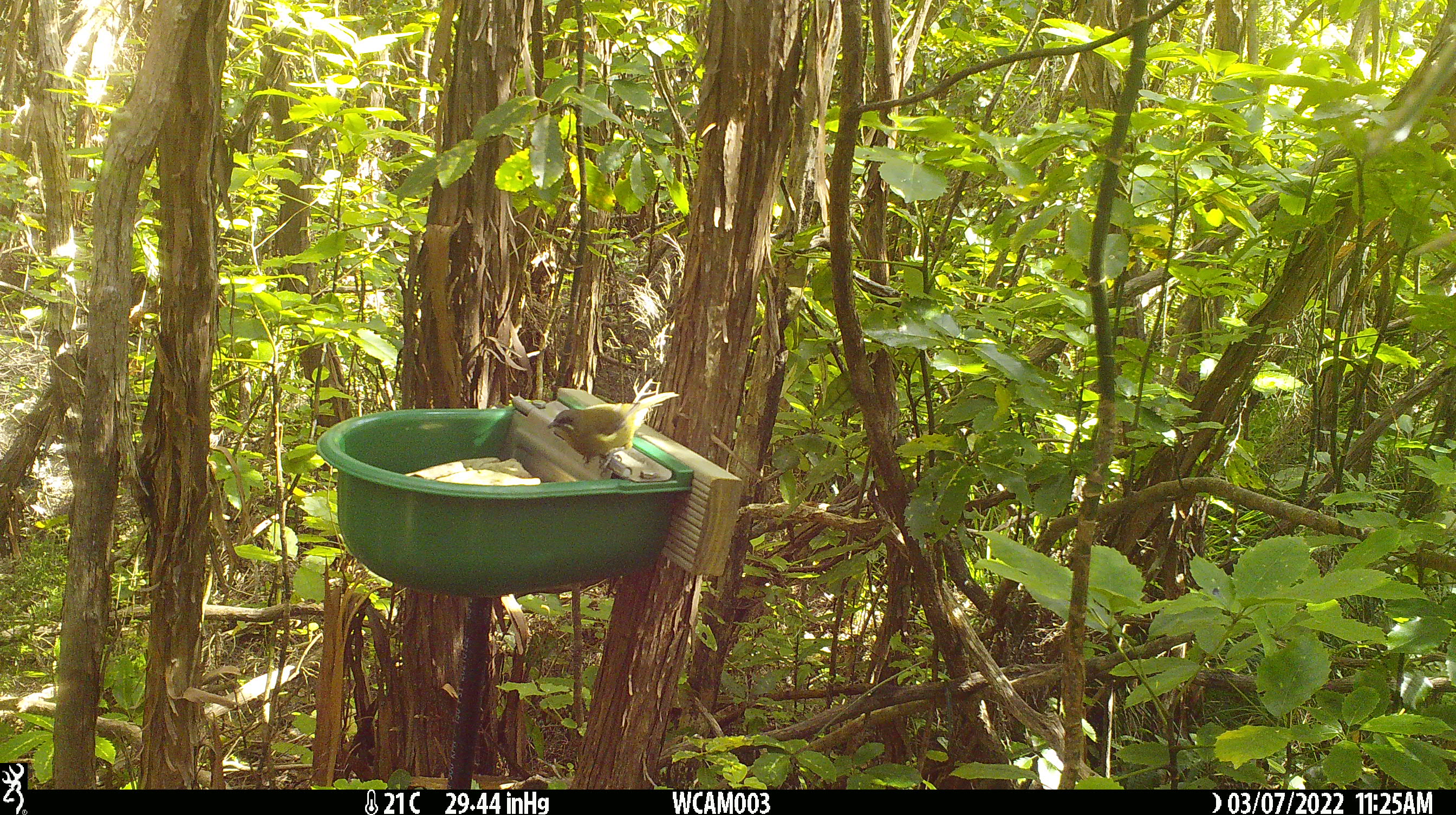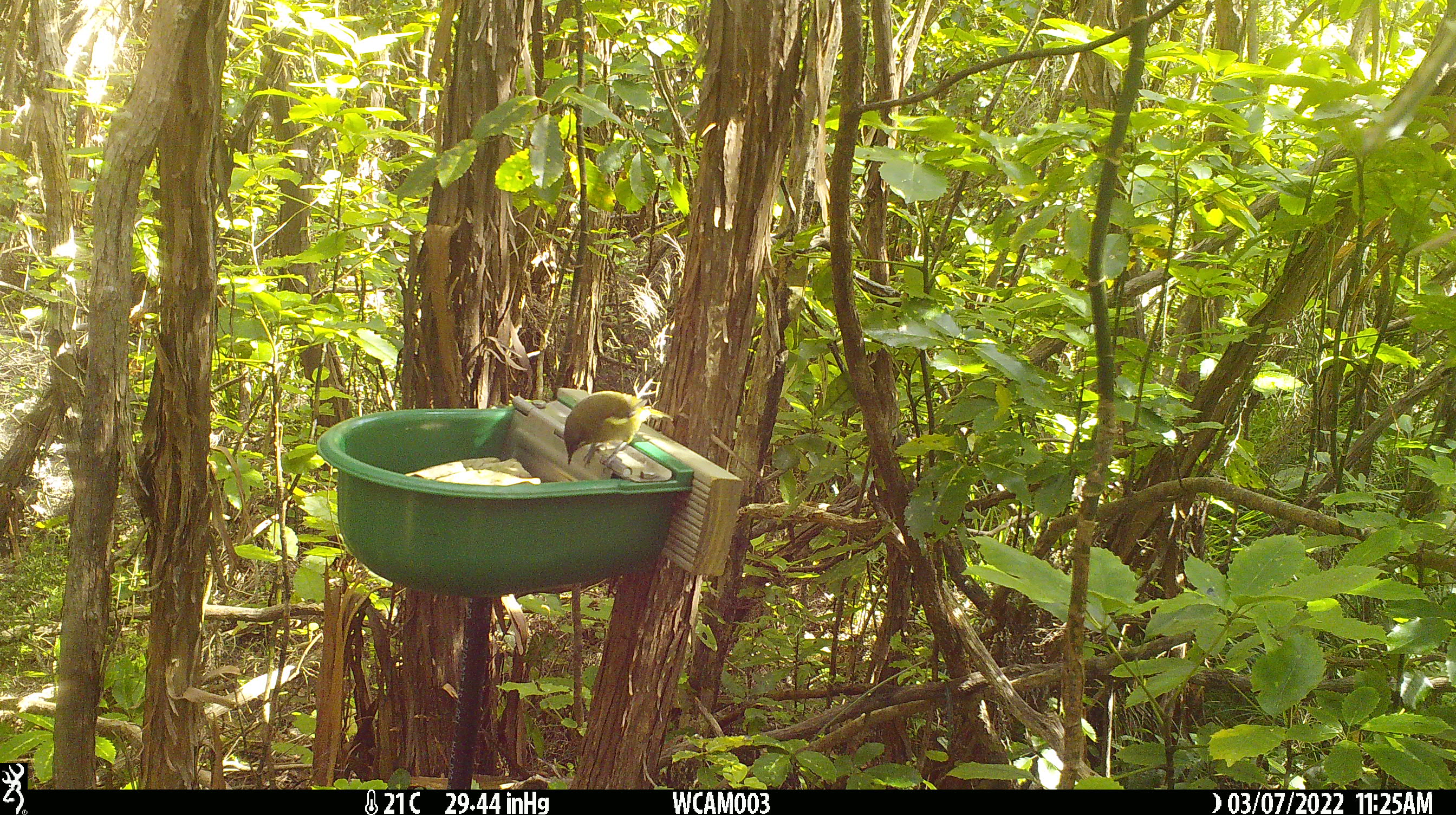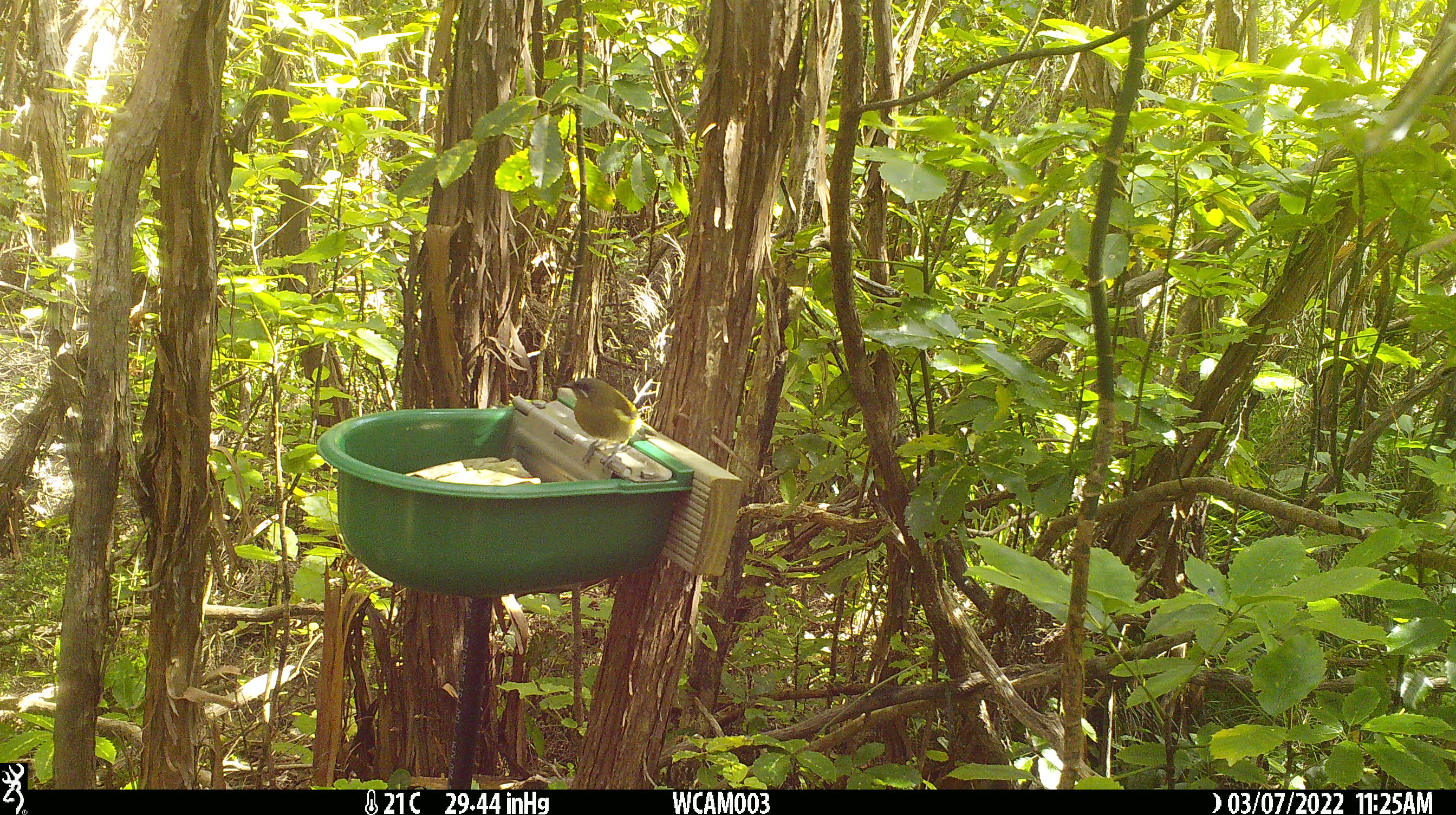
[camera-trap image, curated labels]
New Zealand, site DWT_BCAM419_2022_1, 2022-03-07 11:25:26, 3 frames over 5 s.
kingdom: Animalia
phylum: Chordata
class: Aves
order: Passeriformes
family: Meliphagidae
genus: Anthornis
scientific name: Anthornis melanura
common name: new zealand bellbird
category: bellbird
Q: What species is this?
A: Bellbird (new zealand bellbird) (Anthornis melanura).